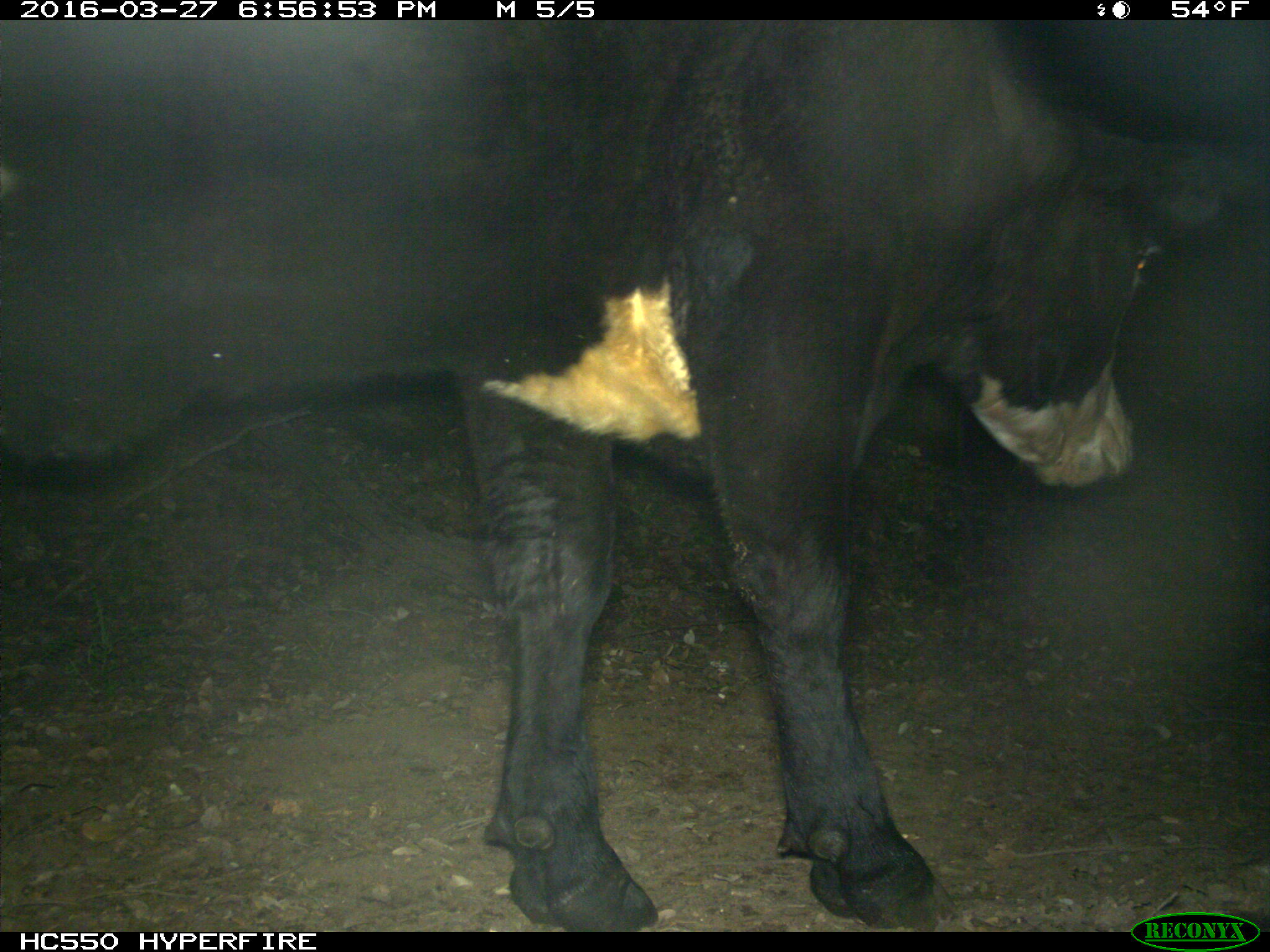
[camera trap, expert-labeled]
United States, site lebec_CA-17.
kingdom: Animalia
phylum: Chordata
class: Mammalia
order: Artiodactyla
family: Bovidae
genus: Bos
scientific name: Bos taurus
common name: domestic cow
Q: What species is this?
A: Bos taurus (domestic cow).